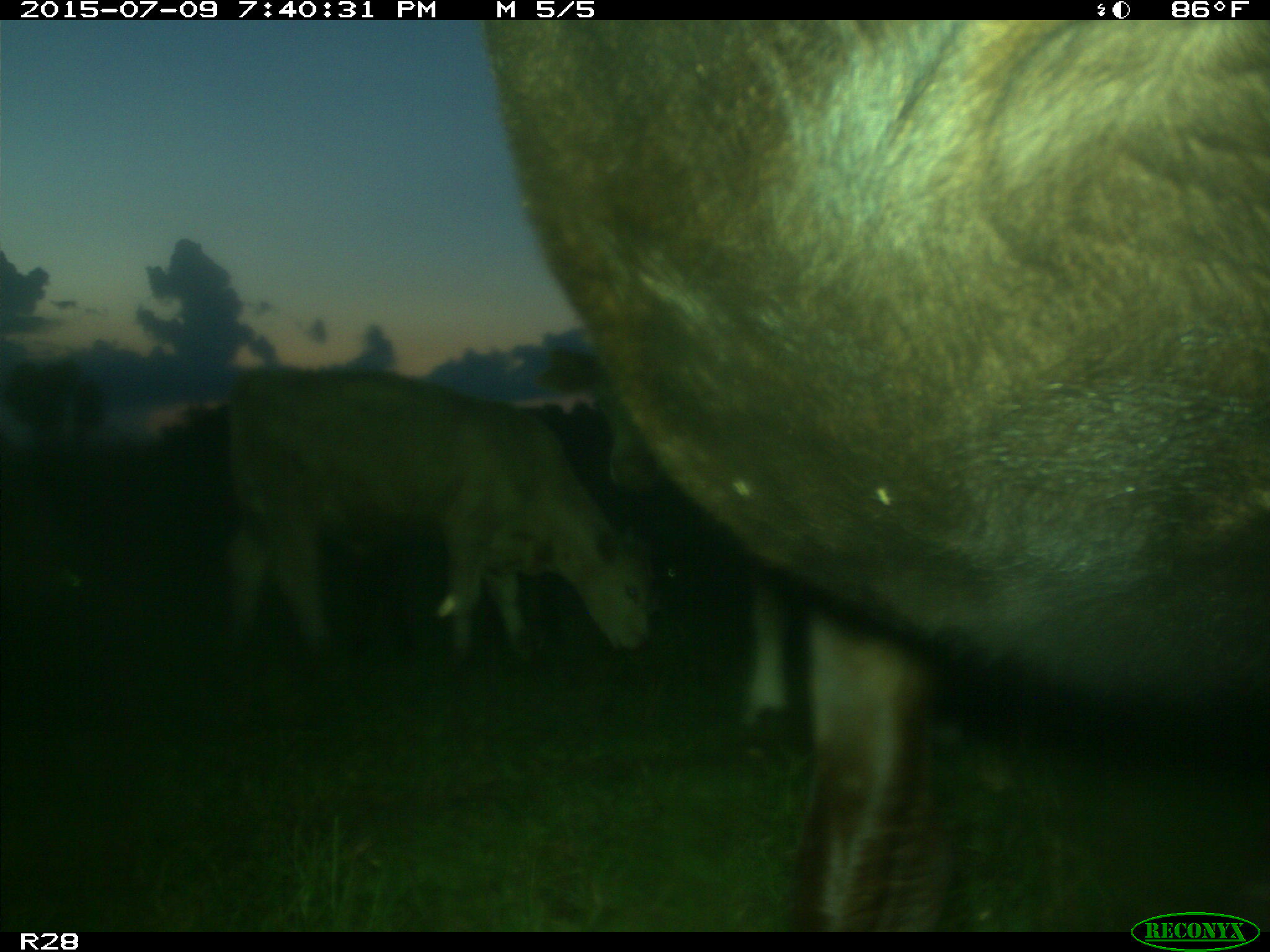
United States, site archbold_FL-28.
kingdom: Animalia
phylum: Chordata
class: Mammalia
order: Artiodactyla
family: Bovidae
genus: Bos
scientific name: Bos taurus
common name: domestic cow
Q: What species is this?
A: Bos taurus (domestic cow).